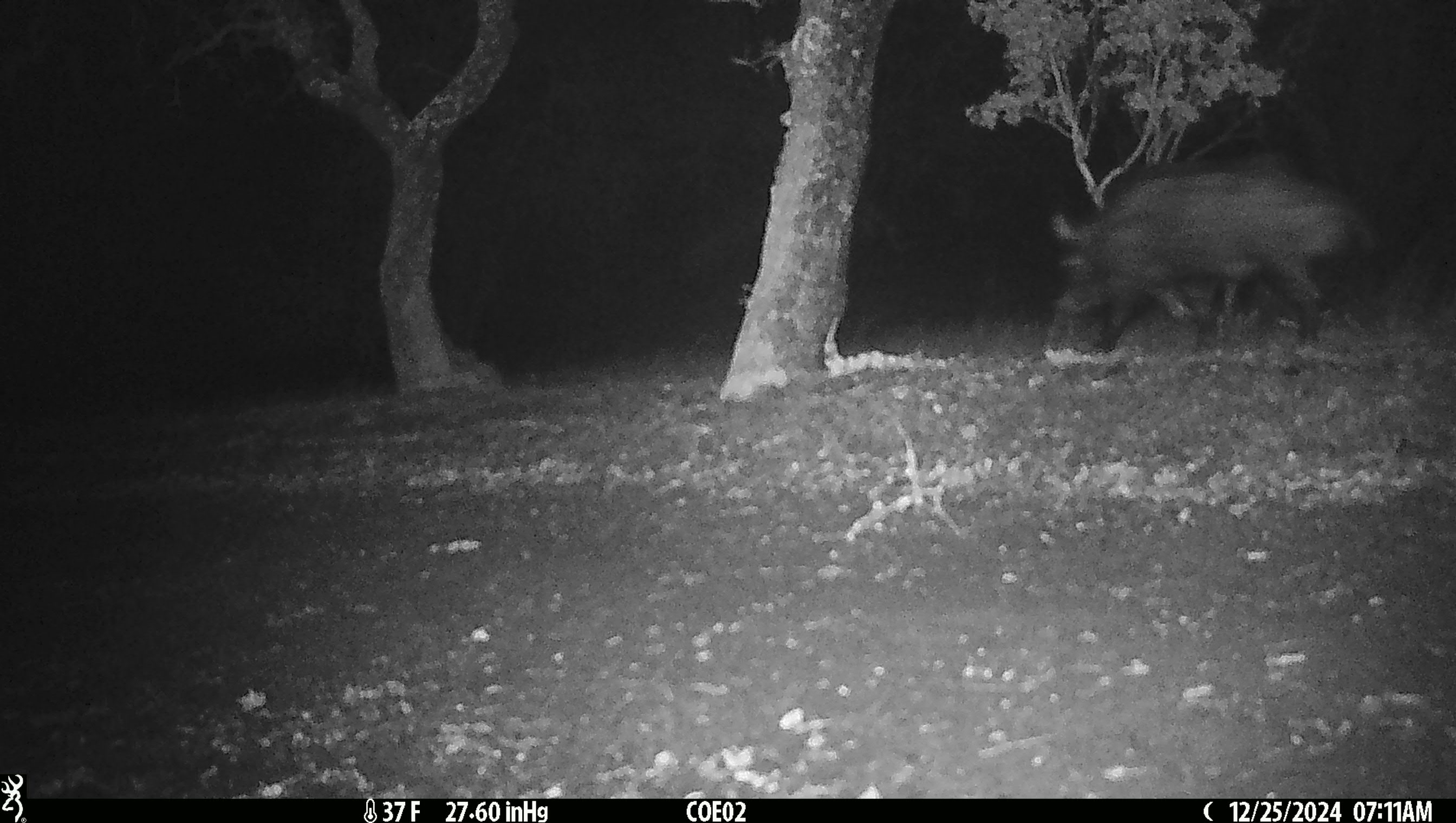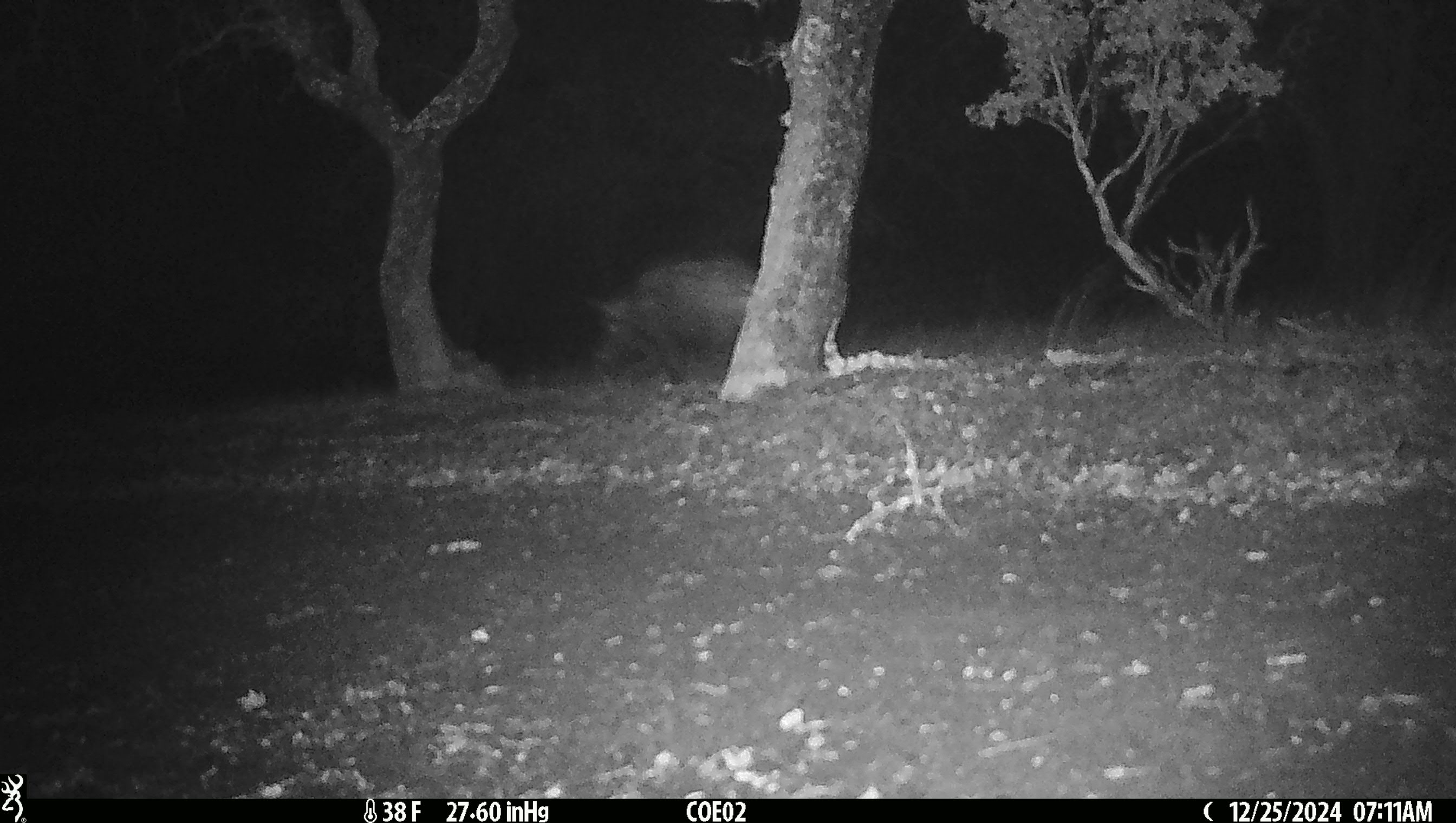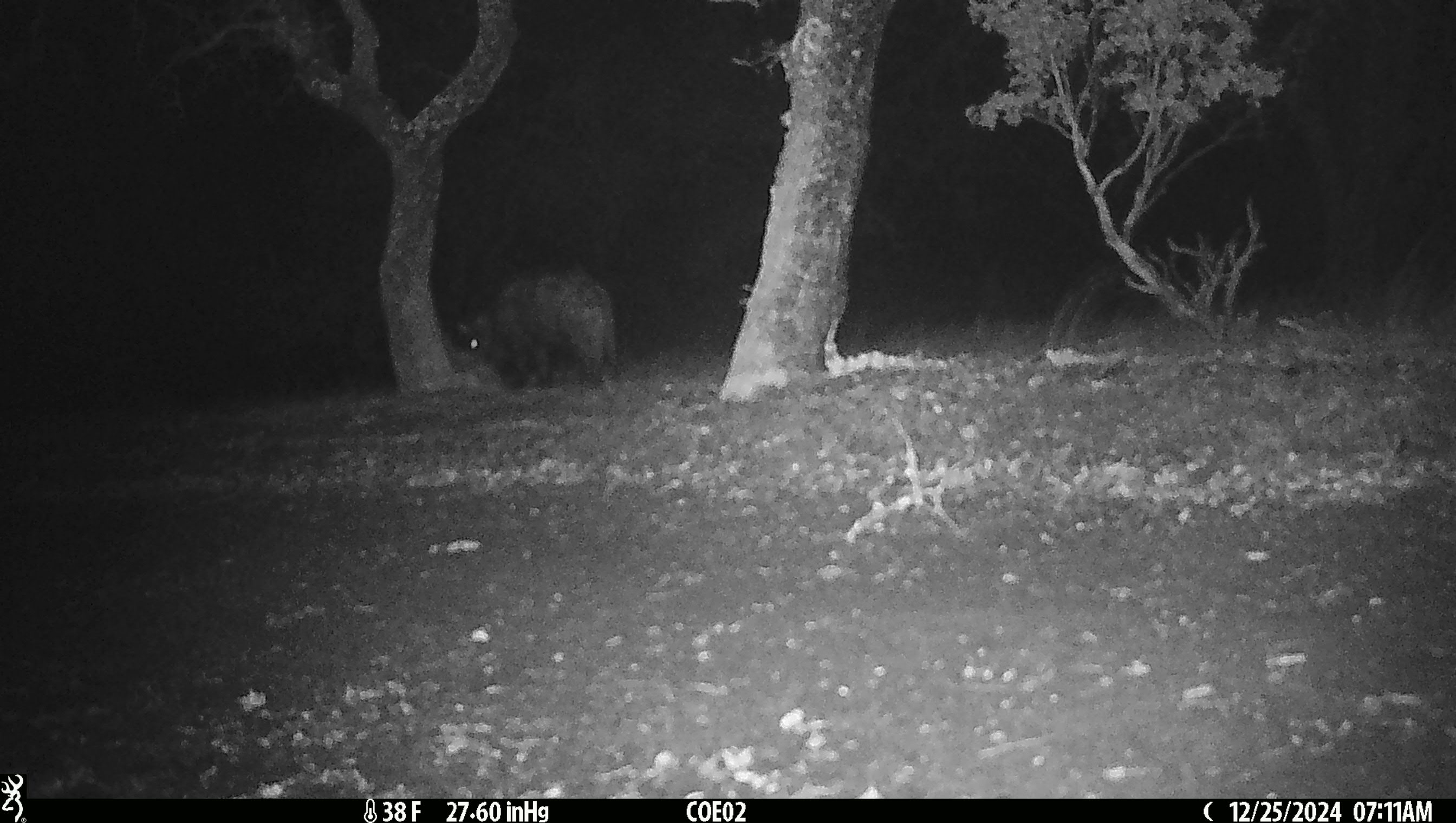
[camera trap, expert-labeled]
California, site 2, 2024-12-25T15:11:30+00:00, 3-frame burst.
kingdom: Animalia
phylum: Chordata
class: Mammalia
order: Artiodactyla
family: Suidae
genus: Sus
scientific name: Sus scrofa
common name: wild boar